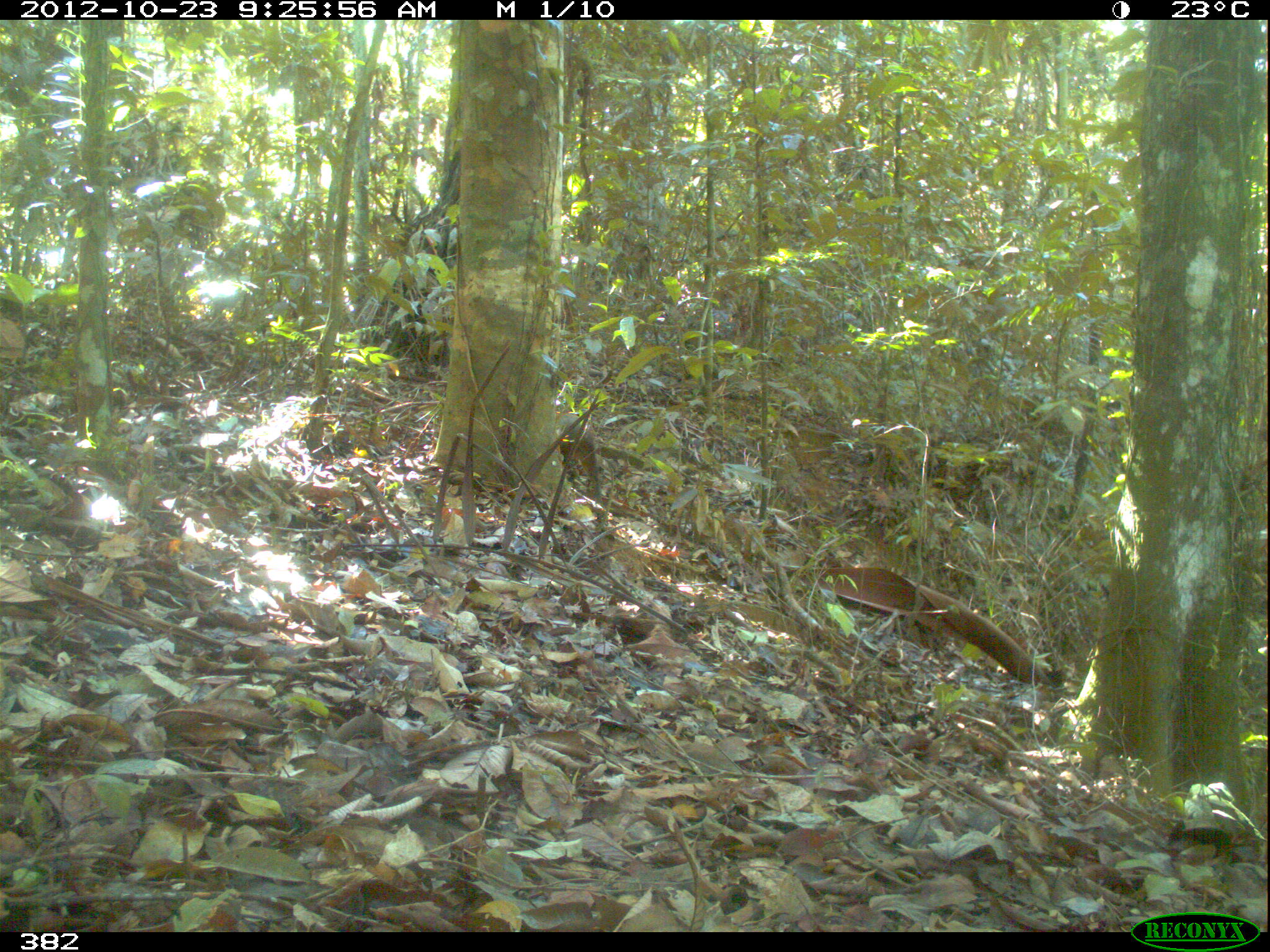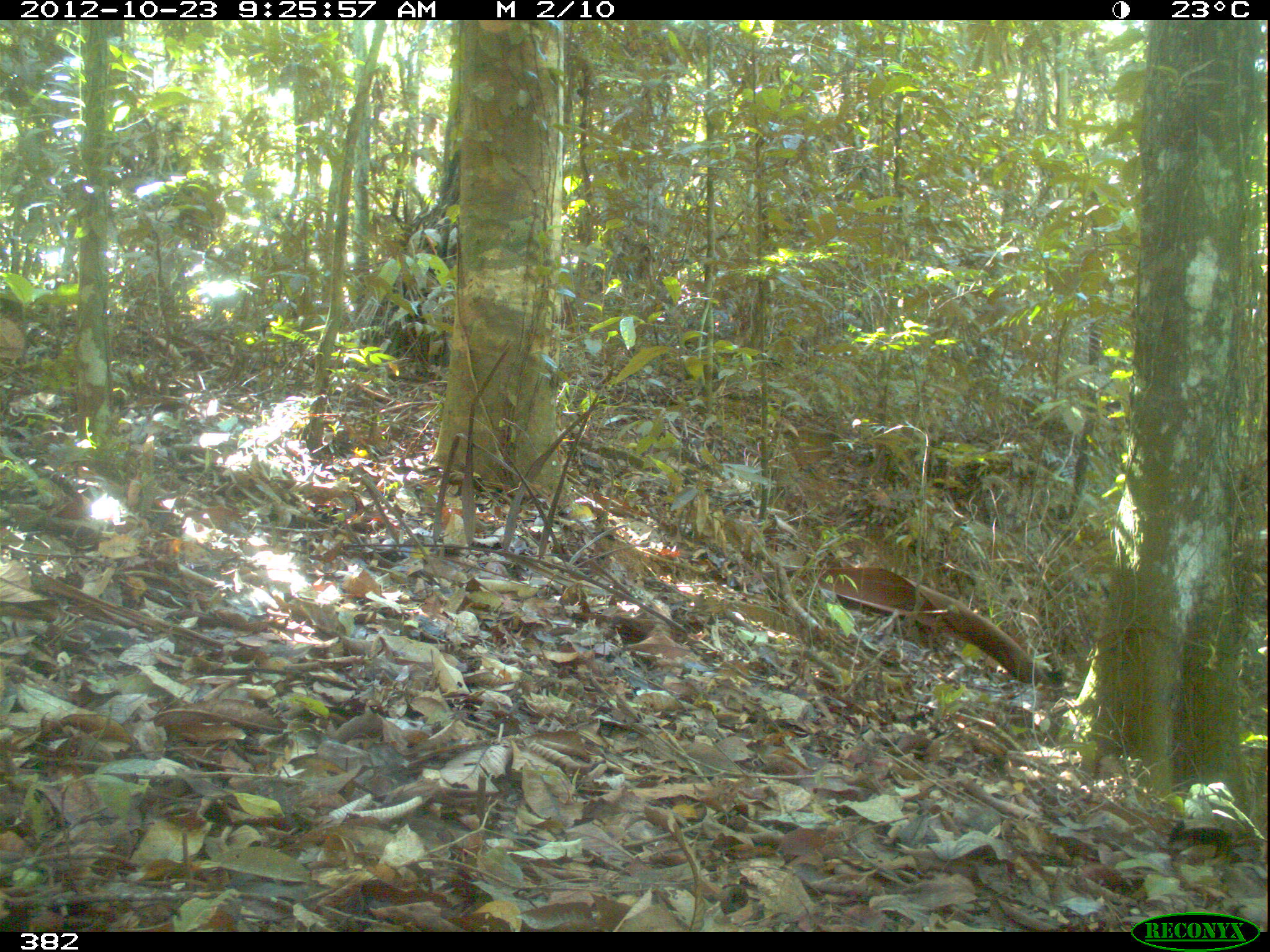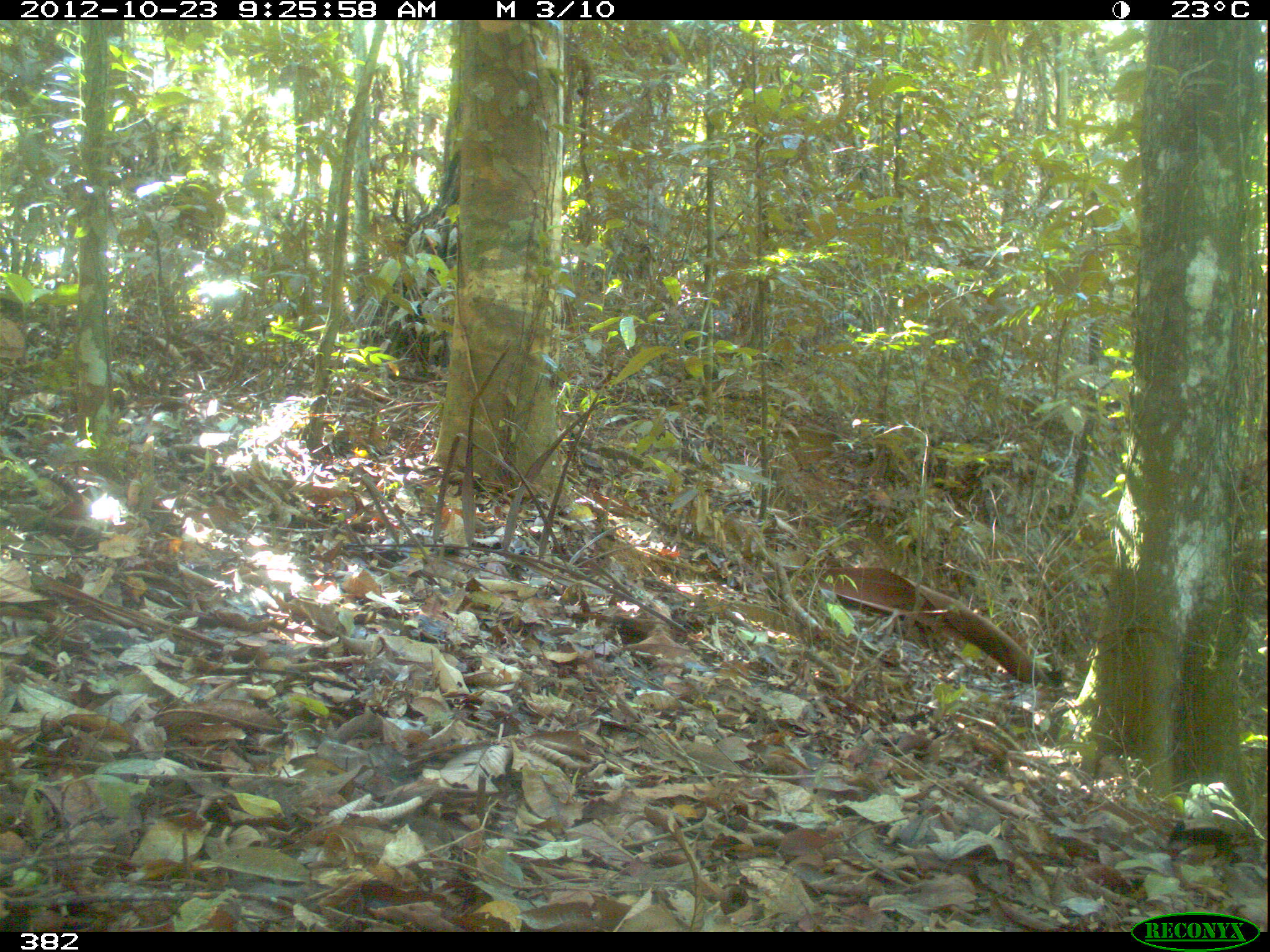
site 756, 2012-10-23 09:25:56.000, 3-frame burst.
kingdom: Animalia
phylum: Chordata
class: Mammalia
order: Rodentia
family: Dasyproctidae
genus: Dasyprocta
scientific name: Dasyprocta punctata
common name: central american agouti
Dasyprocta punctata (central american agouti).